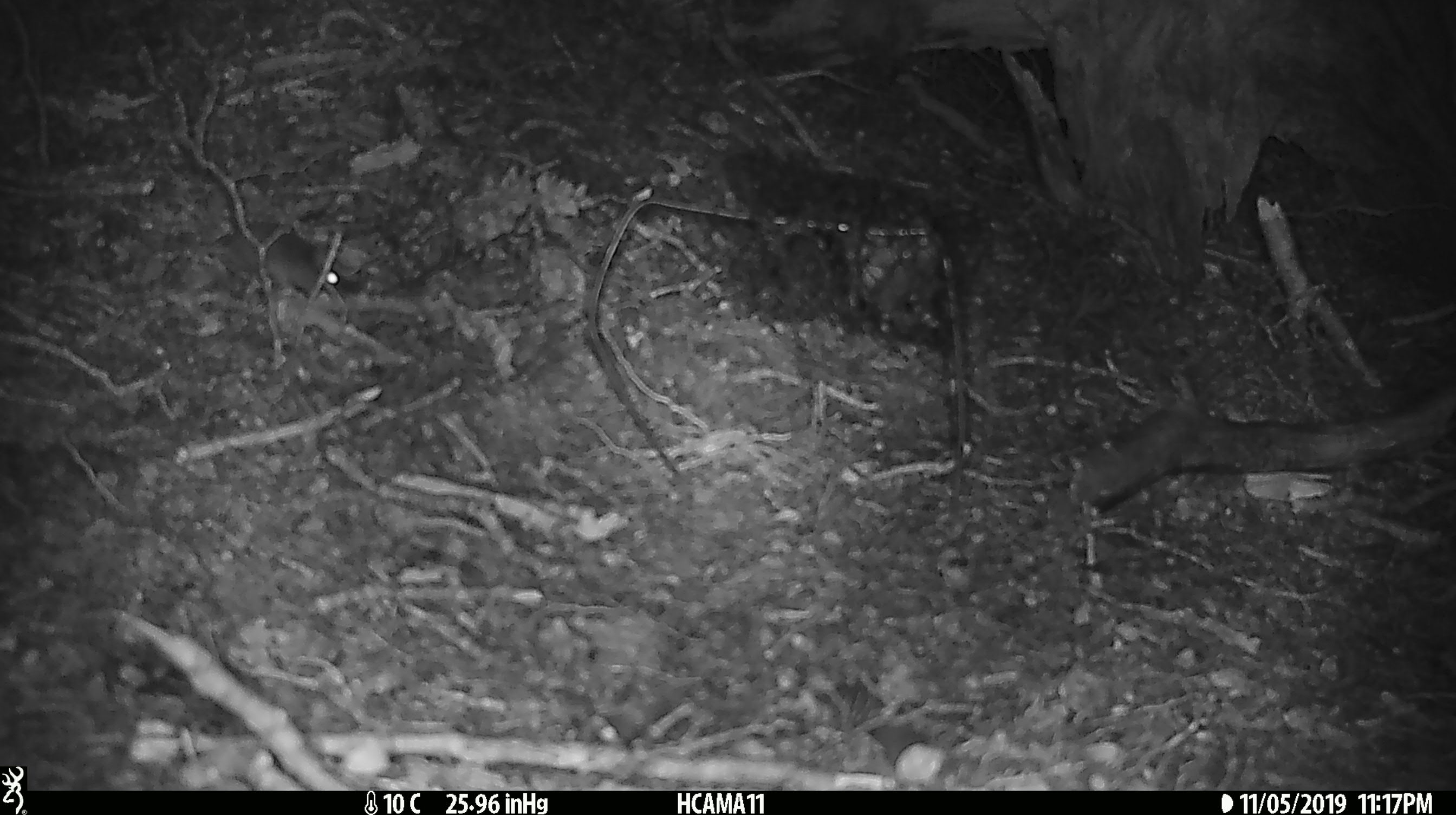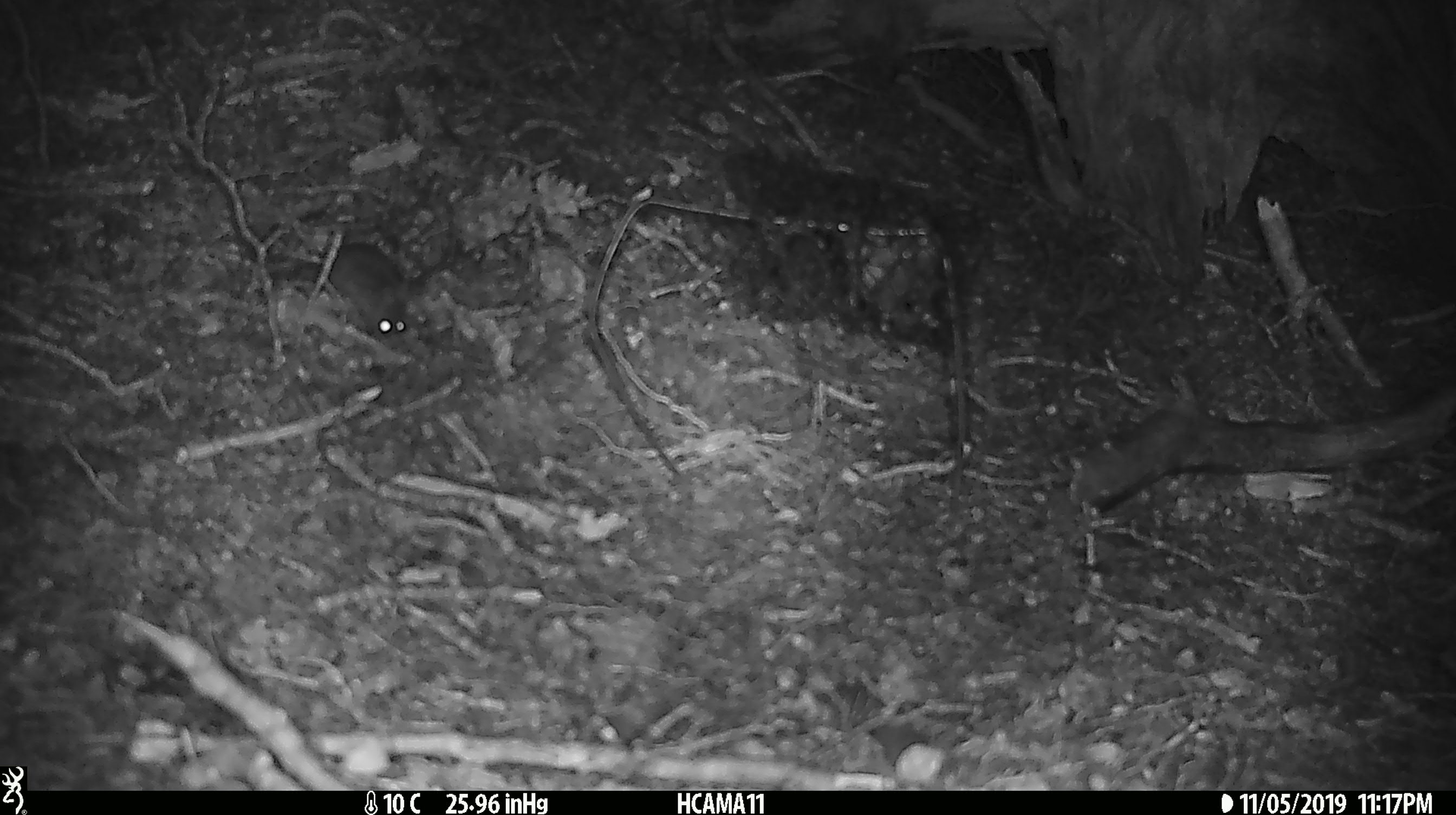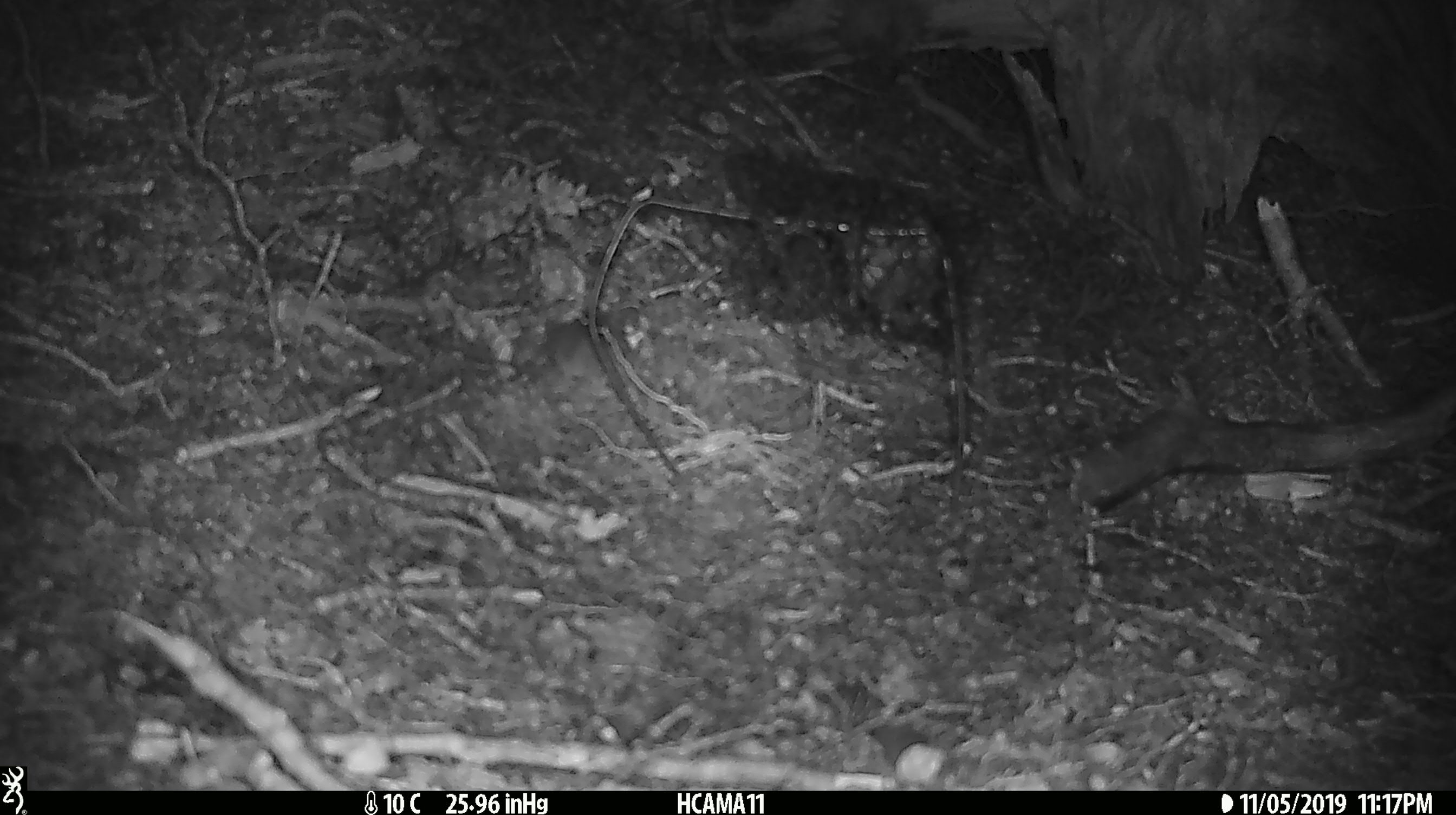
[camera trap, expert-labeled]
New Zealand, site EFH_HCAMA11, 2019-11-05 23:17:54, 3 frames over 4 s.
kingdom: Animalia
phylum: Chordata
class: Mammalia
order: Rodentia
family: Muridae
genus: Mus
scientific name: Mus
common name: mouse